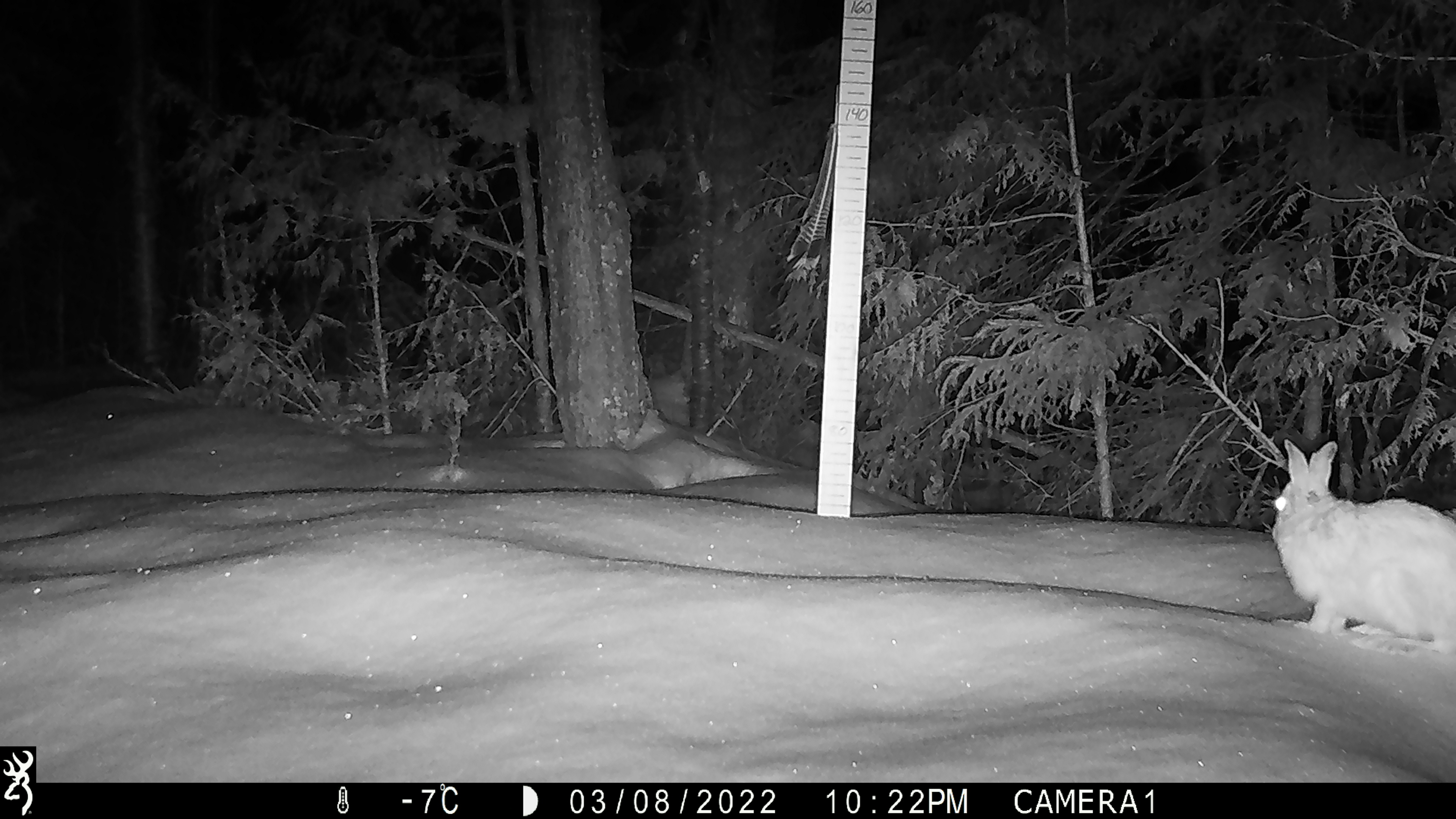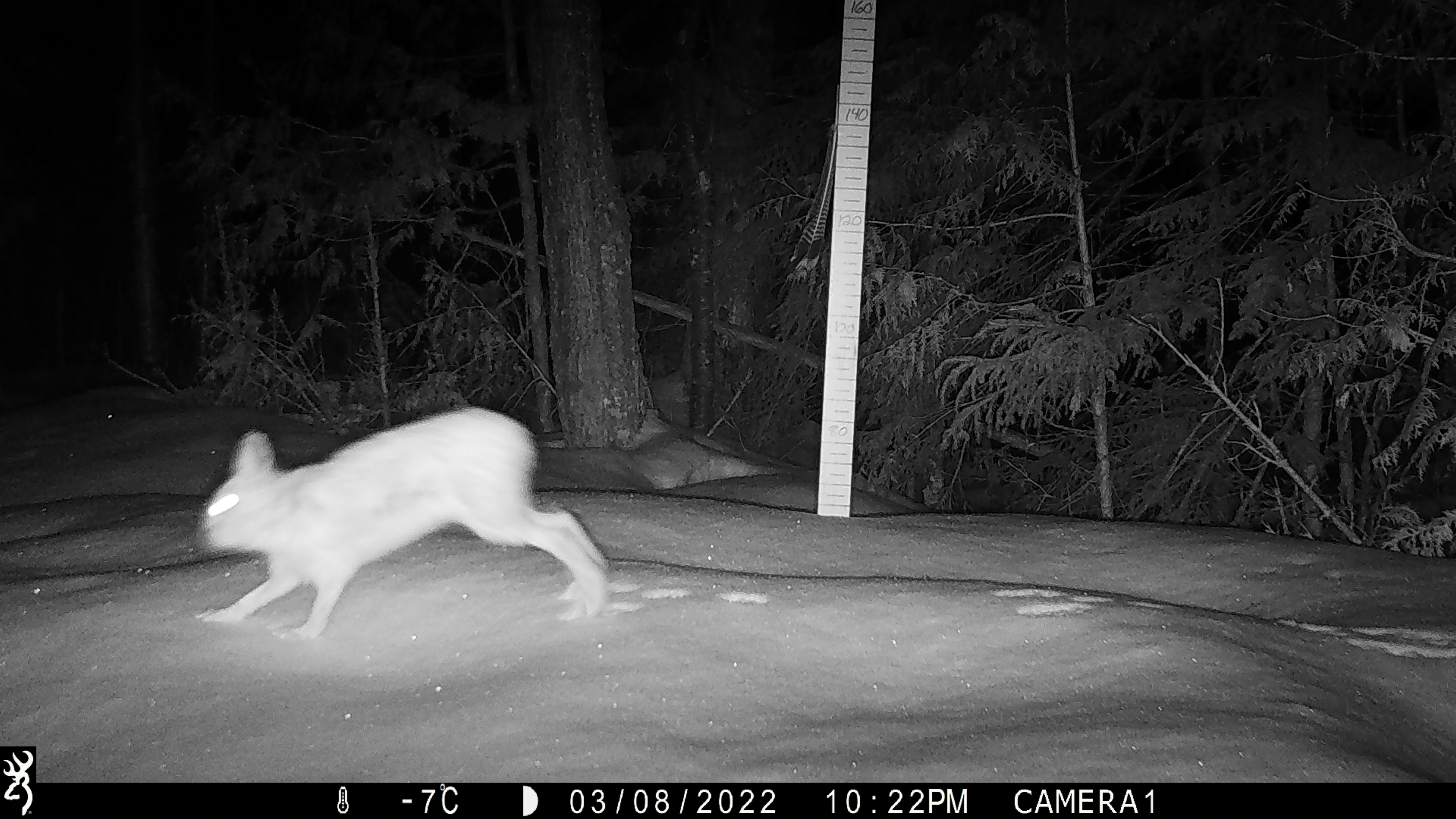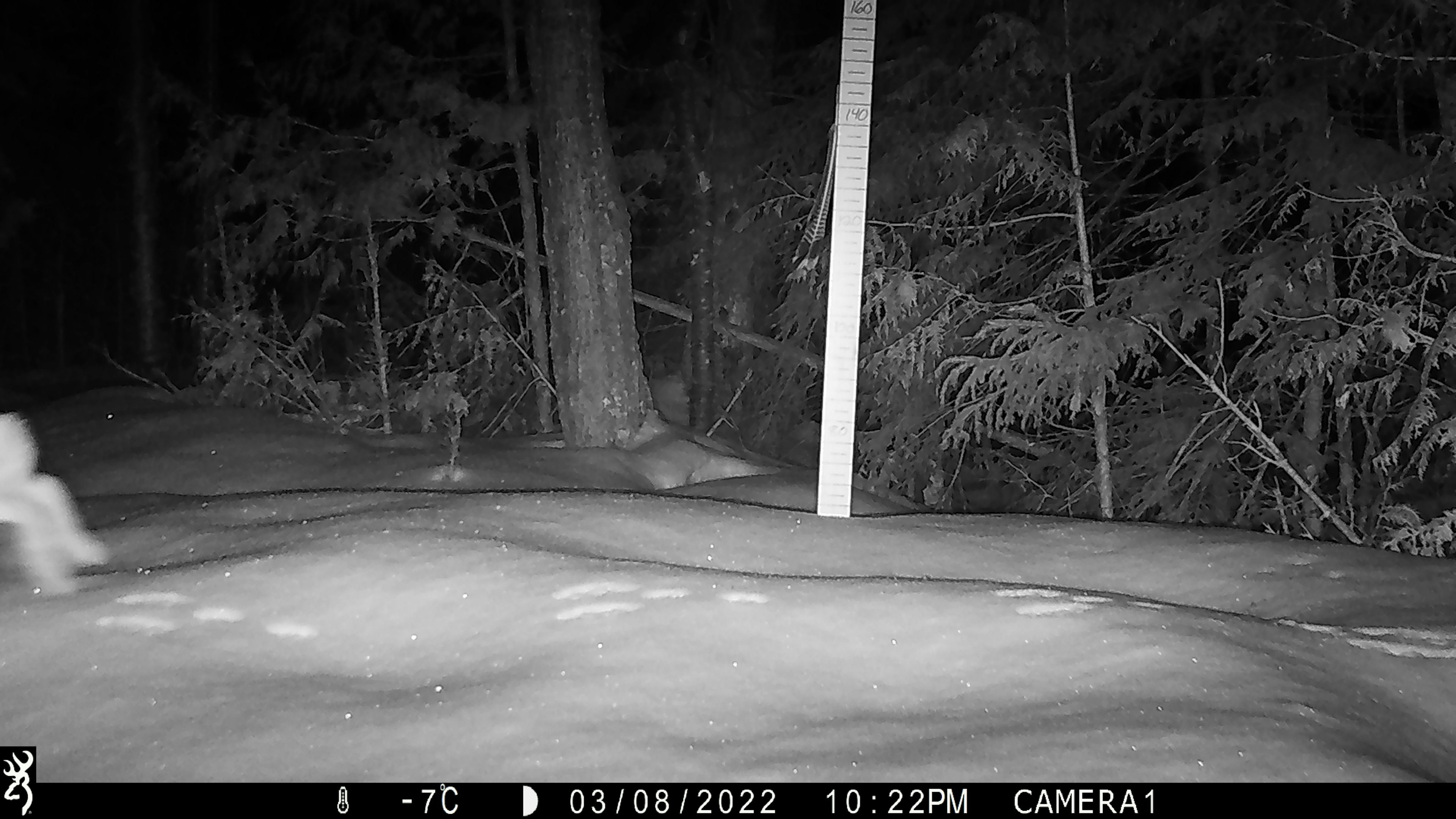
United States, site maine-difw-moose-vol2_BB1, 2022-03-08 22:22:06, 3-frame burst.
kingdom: Animalia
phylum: Chordata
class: Mammalia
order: Lagomorpha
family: Leporidae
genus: Lepus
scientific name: Lepus americanus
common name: snowshoe hare